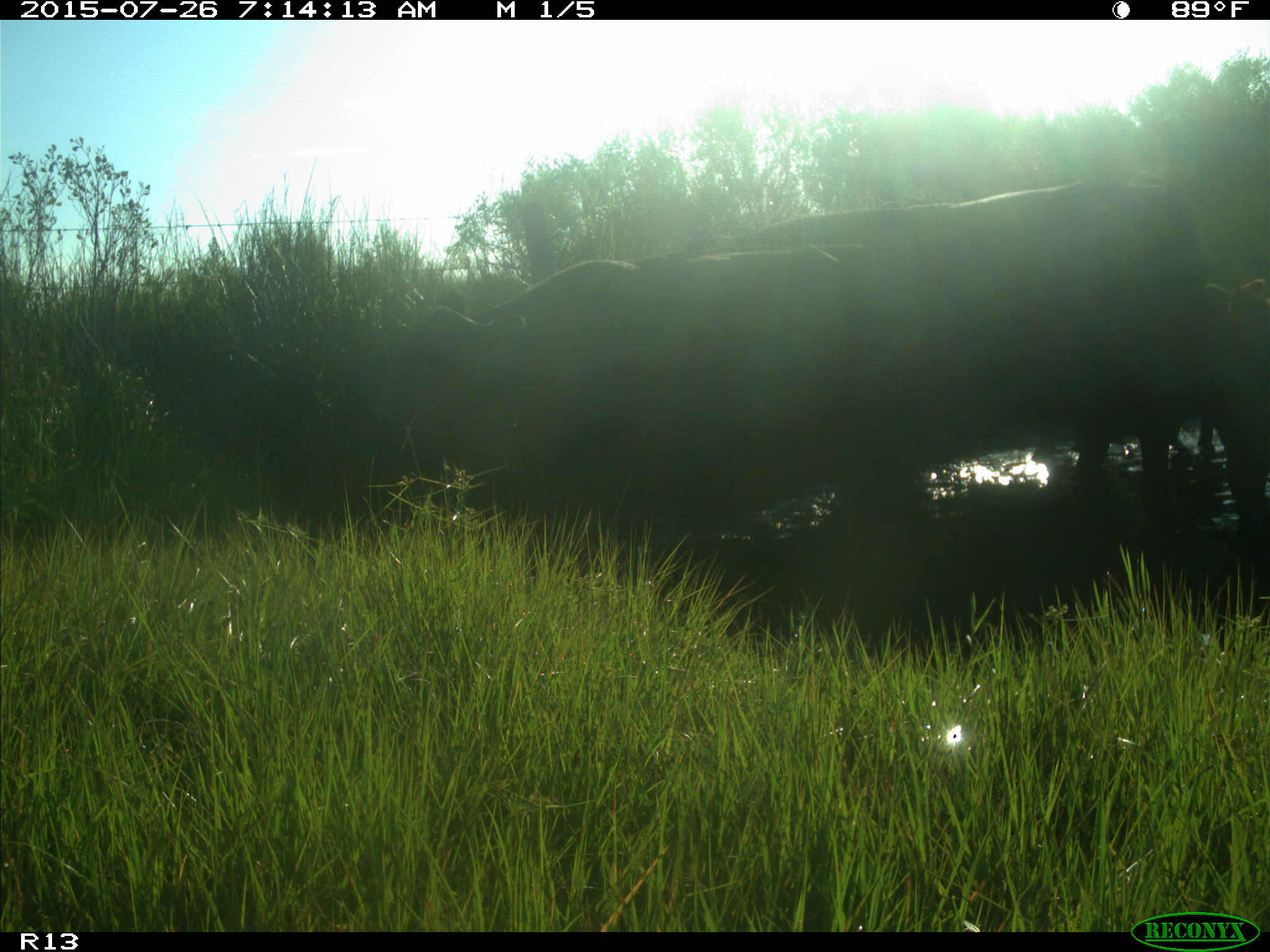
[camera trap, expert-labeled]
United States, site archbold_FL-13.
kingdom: Animalia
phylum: Chordata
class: Mammalia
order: Artiodactyla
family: Bovidae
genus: Bos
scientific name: Bos taurus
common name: domestic cow